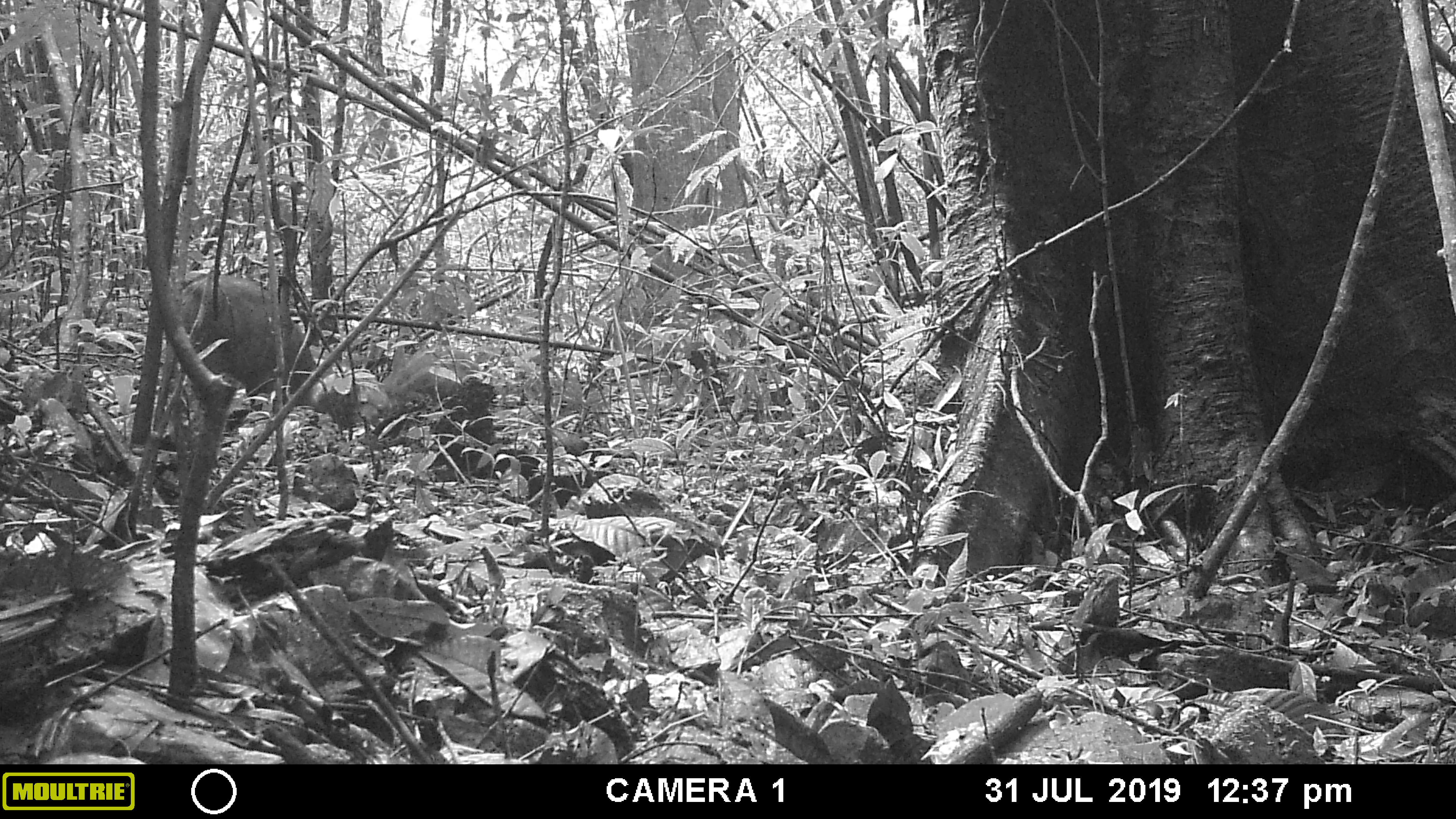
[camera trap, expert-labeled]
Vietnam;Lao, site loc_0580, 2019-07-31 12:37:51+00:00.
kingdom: Animalia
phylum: Chordata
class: Mammalia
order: Artiodactyla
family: Suidae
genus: Sus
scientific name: Sus scrofa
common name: eurasian wild pig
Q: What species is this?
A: Eurasian wild pig (Sus scrofa).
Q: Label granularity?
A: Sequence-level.